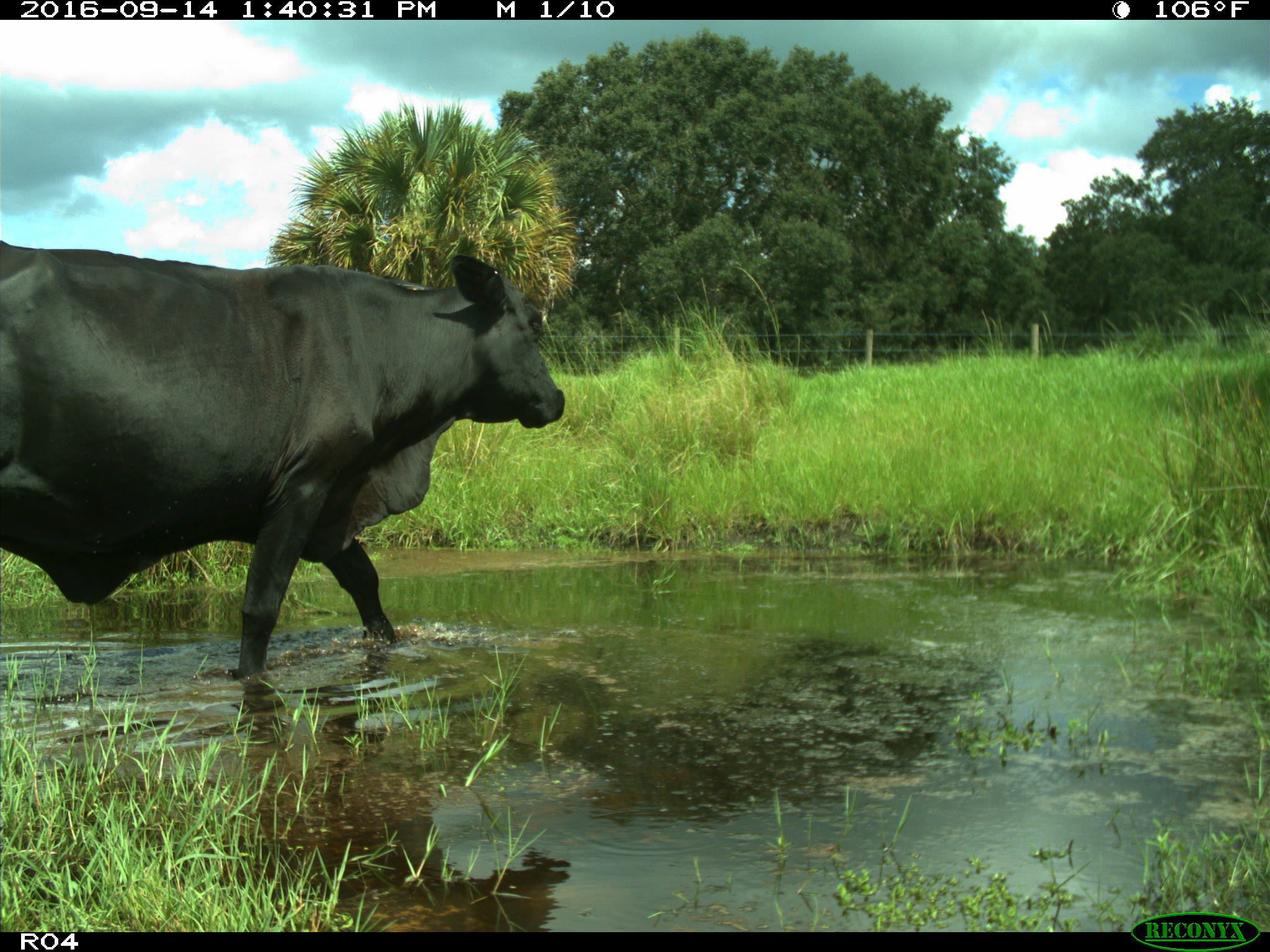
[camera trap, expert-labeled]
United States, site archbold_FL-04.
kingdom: Animalia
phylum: Chordata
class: Mammalia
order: Artiodactyla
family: Bovidae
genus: Bos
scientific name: Bos taurus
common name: domestic cow